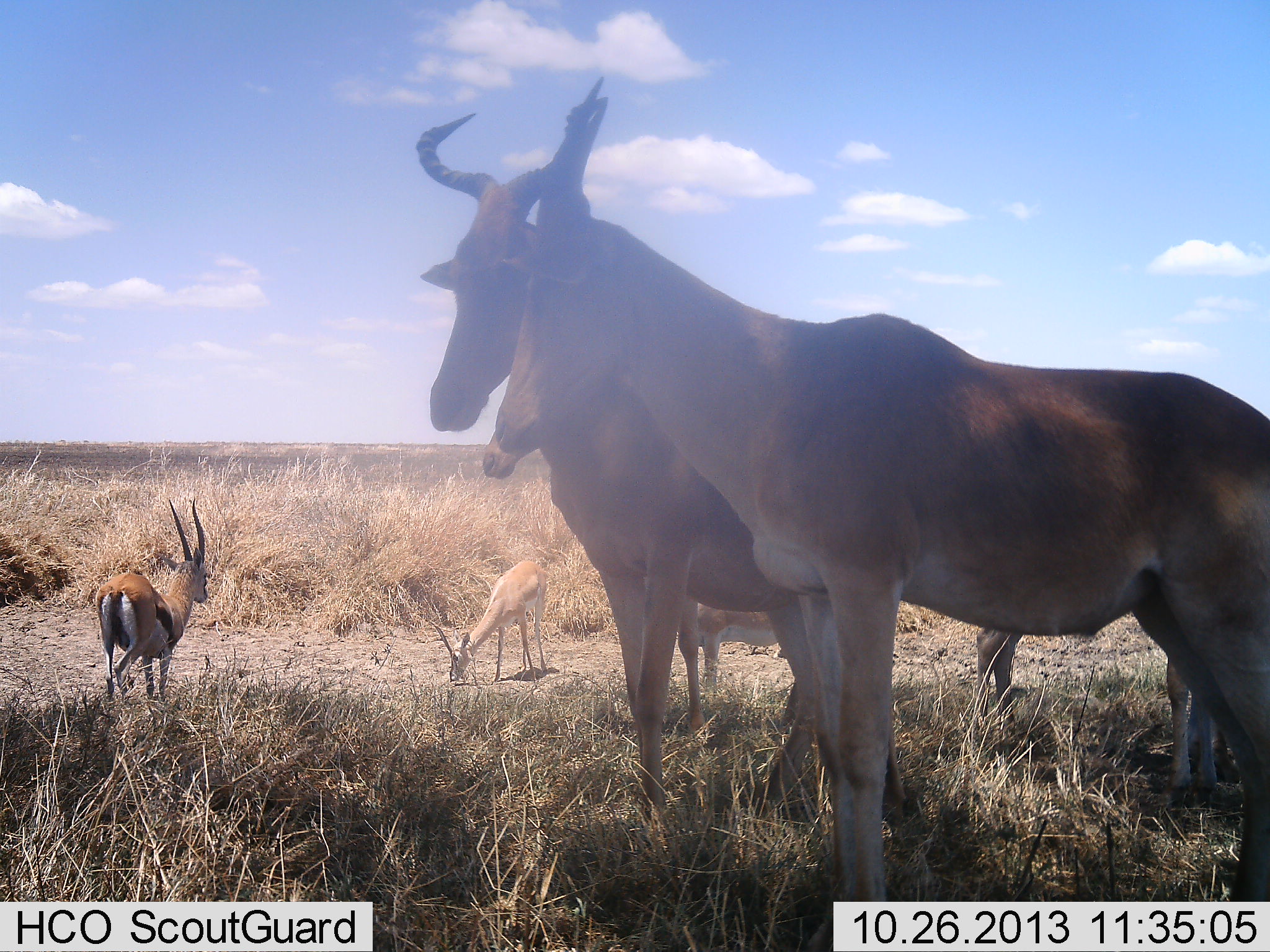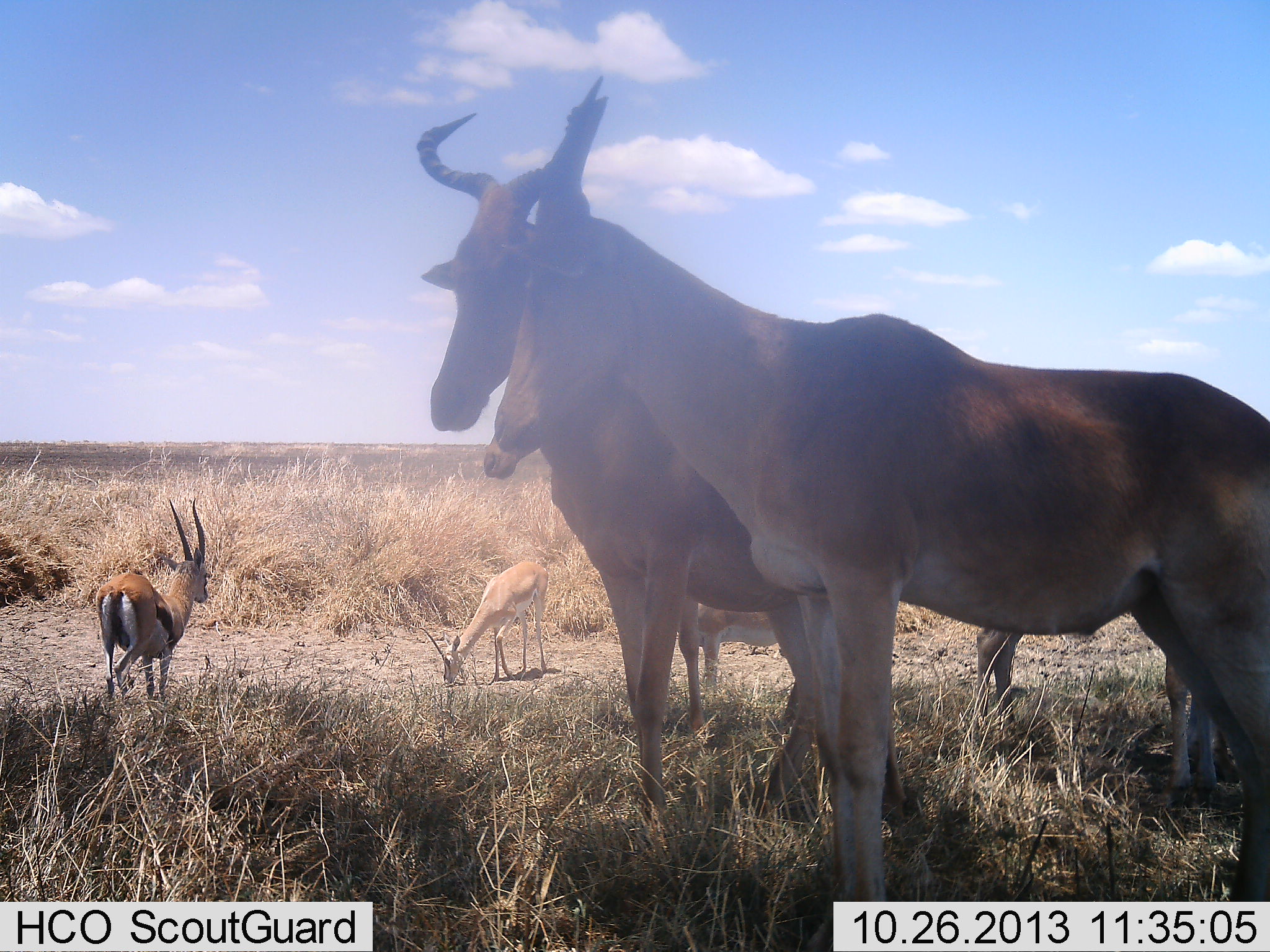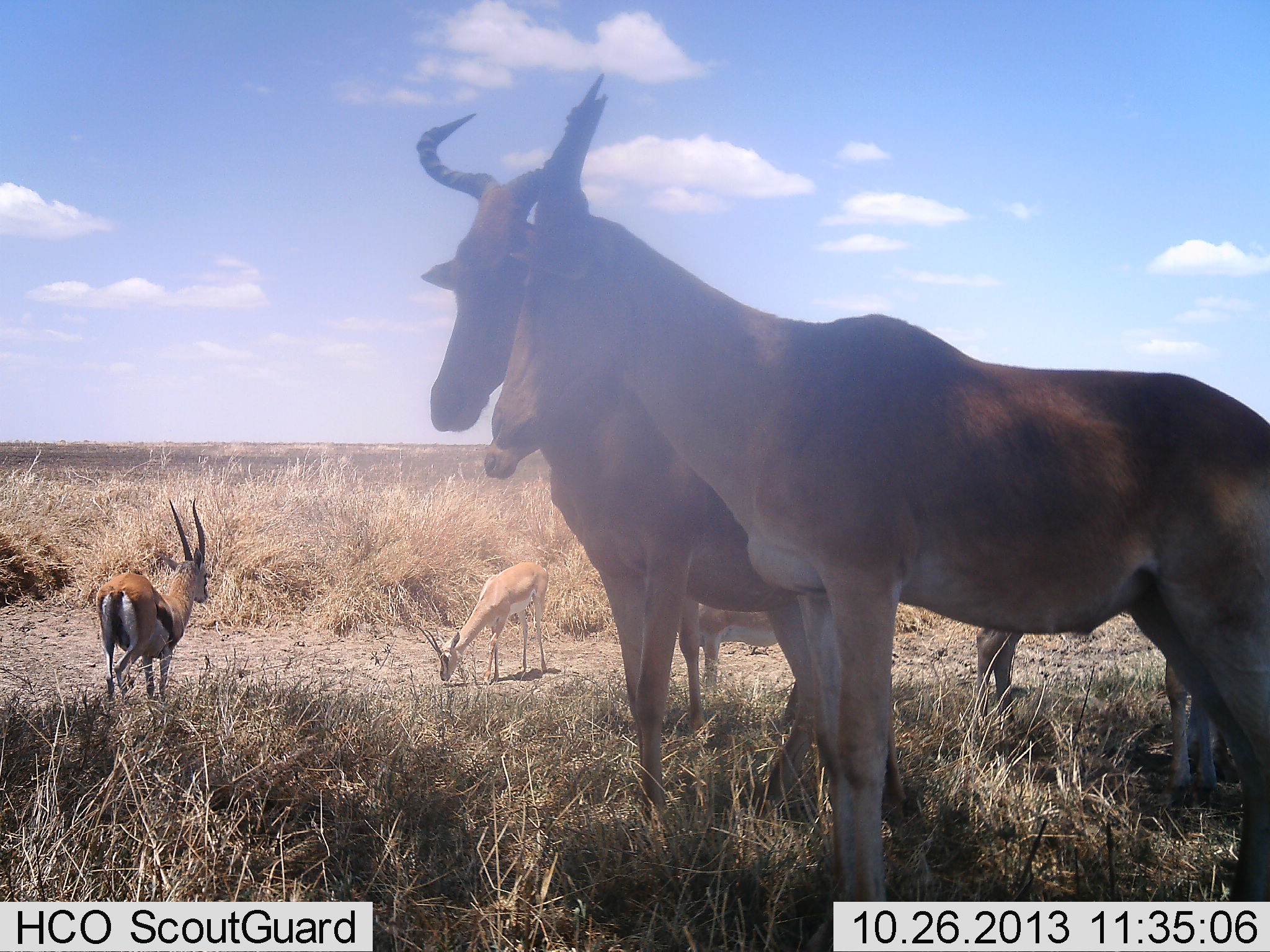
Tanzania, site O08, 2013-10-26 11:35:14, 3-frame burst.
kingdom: Animalia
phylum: Chordata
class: Mammalia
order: Artiodactyla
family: Bovidae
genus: Nanger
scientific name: Nanger granti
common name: grant's gazelle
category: gazellegrants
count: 2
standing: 43%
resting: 7%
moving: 0%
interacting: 0%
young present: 7%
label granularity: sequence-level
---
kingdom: Animalia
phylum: Chordata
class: Mammalia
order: Artiodactyla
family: Bovidae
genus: Eudorcas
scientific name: Eudorcas thomsonii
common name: thomson's gazelle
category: gazellethomsons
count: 1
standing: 69%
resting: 12%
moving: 19%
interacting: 0%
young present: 0%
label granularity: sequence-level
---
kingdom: Animalia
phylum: Chordata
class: Mammalia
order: Artiodactyla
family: Bovidae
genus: Alcelaphus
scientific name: Alcelaphus buselaphus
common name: hartebeest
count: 3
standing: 100%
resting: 6%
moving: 0%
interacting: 0%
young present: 6%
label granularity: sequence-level